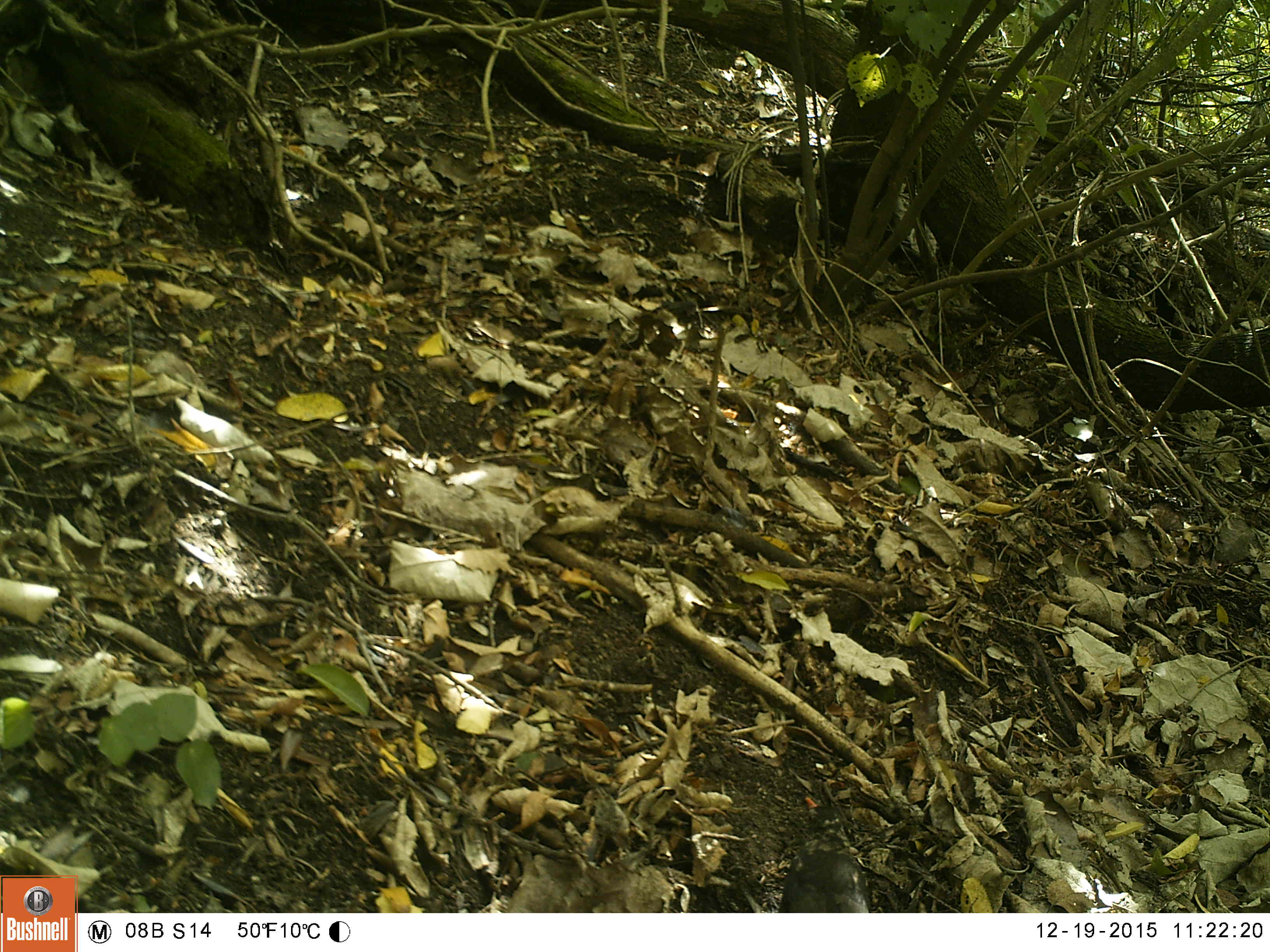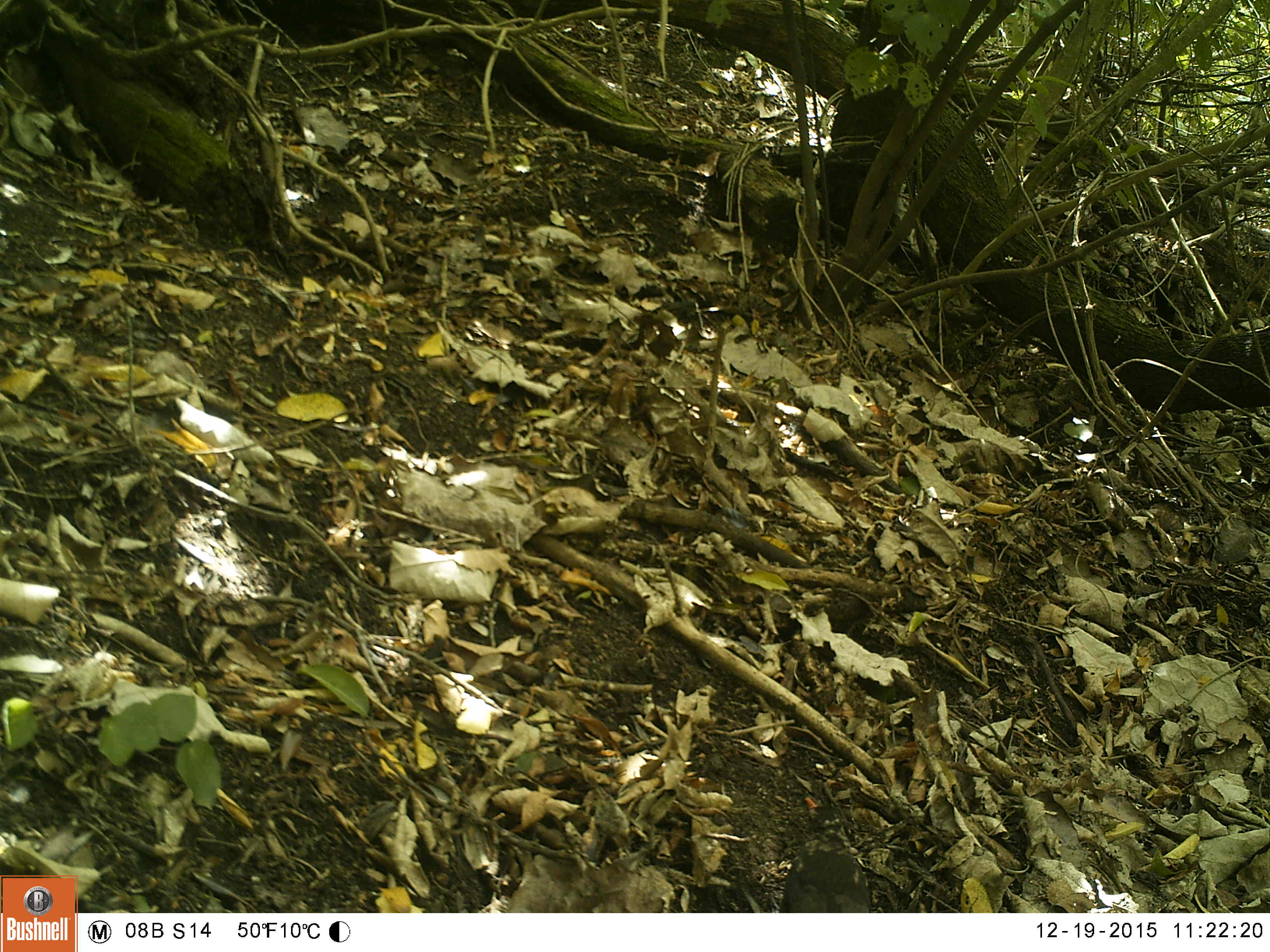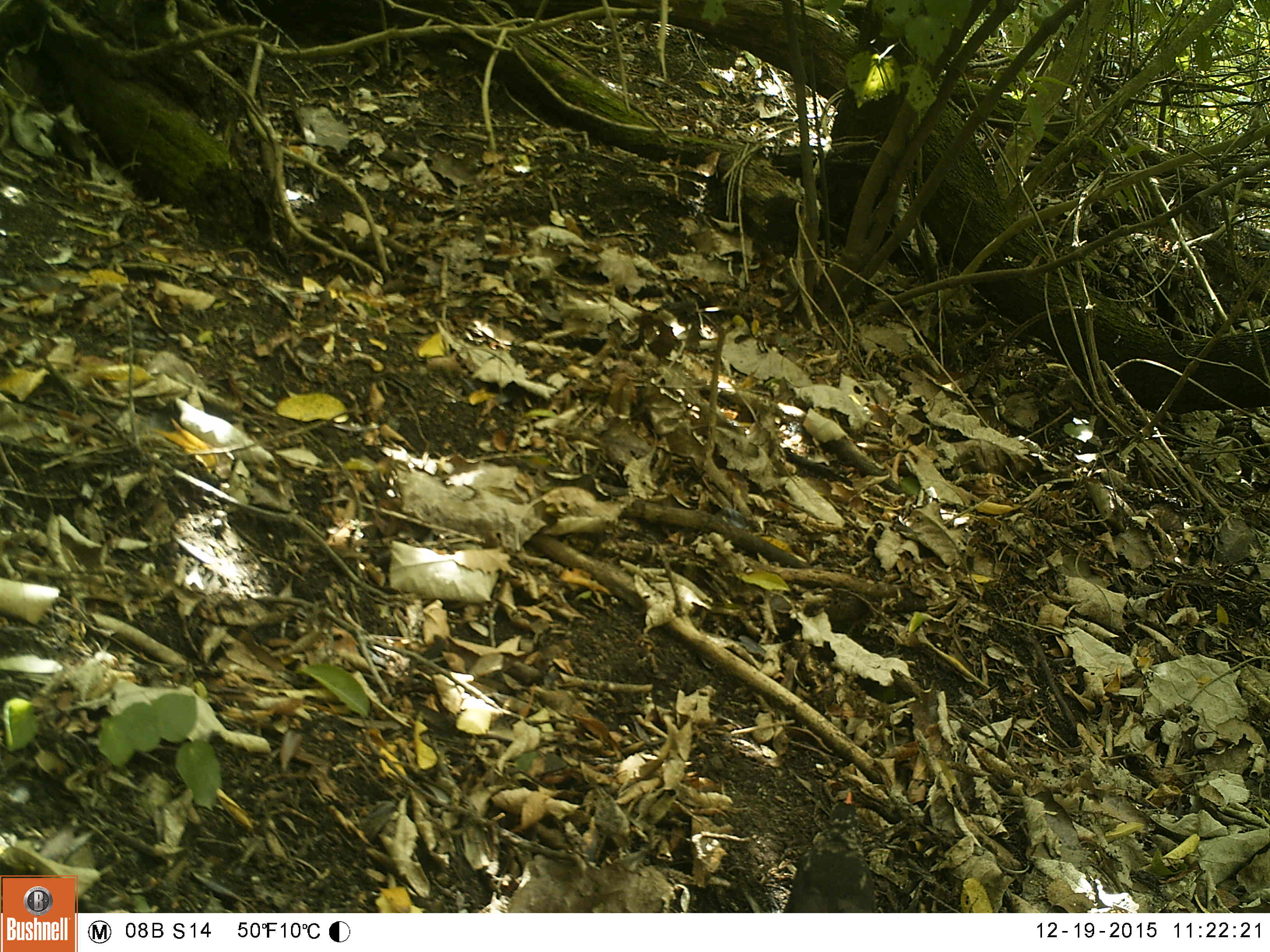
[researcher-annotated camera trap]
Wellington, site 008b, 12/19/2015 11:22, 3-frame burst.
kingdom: Animalia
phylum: Chordata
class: Aves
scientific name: Aves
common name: bird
Bird (Aves).